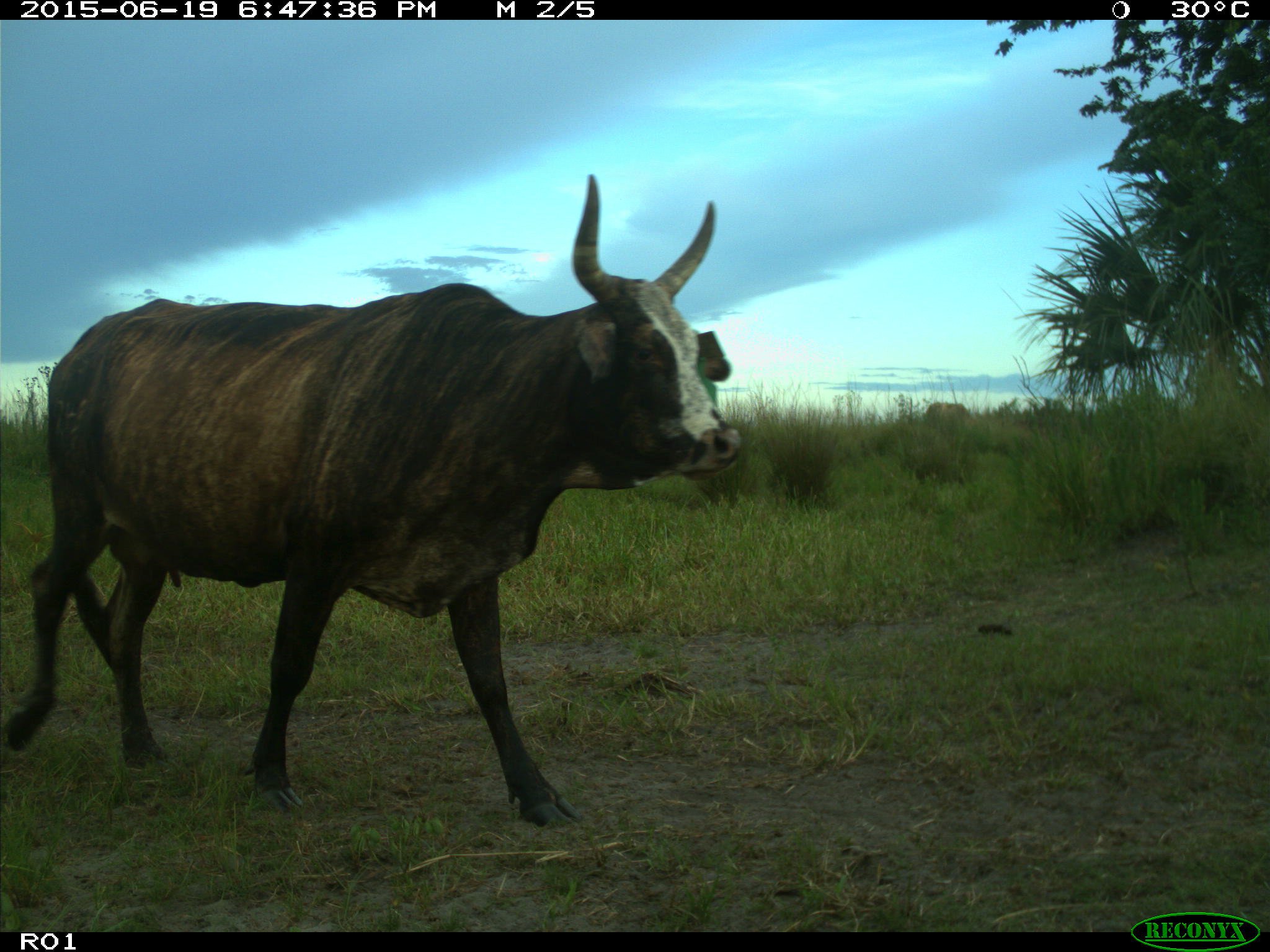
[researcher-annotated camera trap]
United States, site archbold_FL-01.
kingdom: Animalia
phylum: Chordata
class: Mammalia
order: Artiodactyla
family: Bovidae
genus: Bos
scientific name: Bos taurus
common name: domestic cow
Bos taurus (domestic cow).